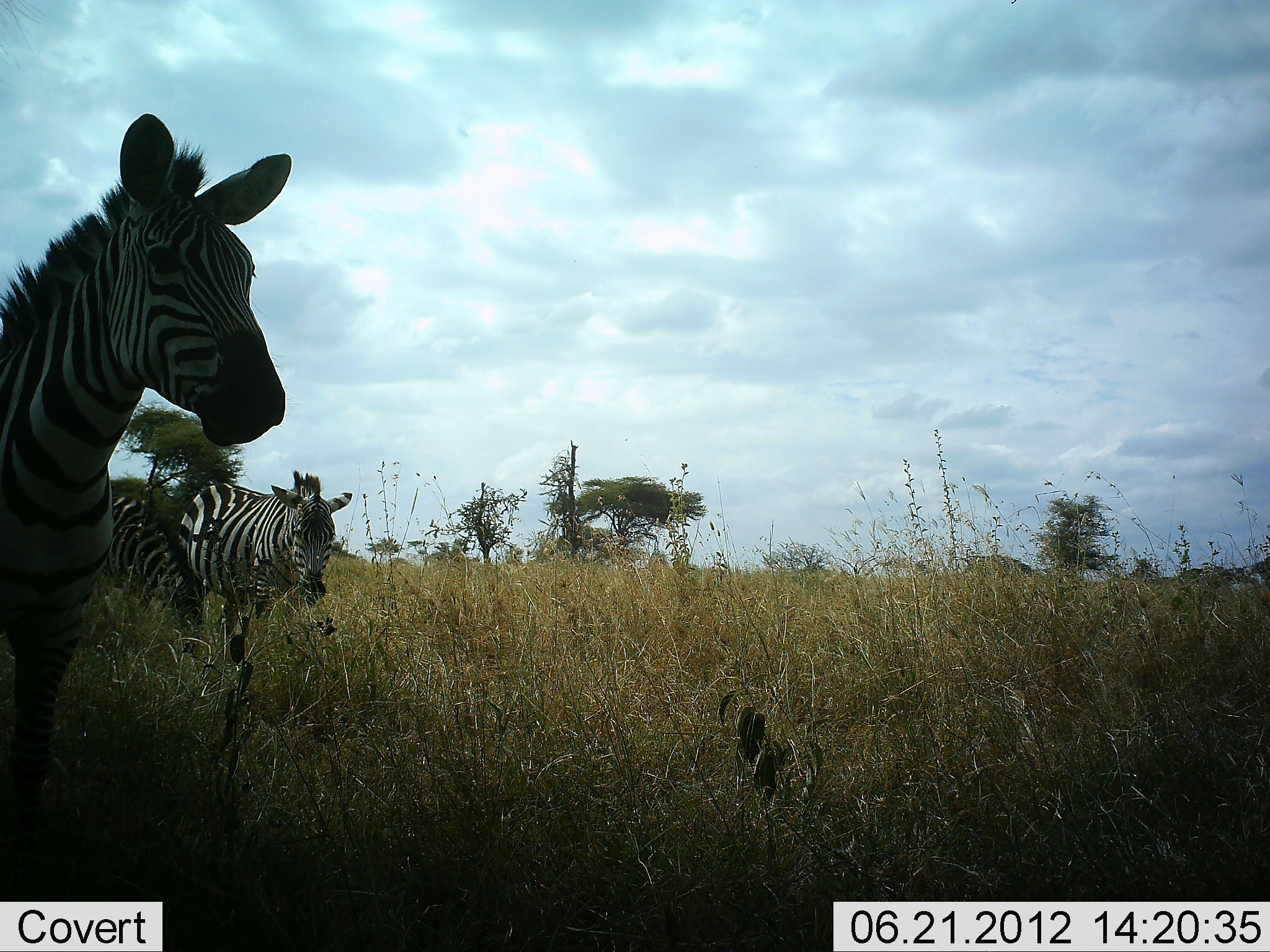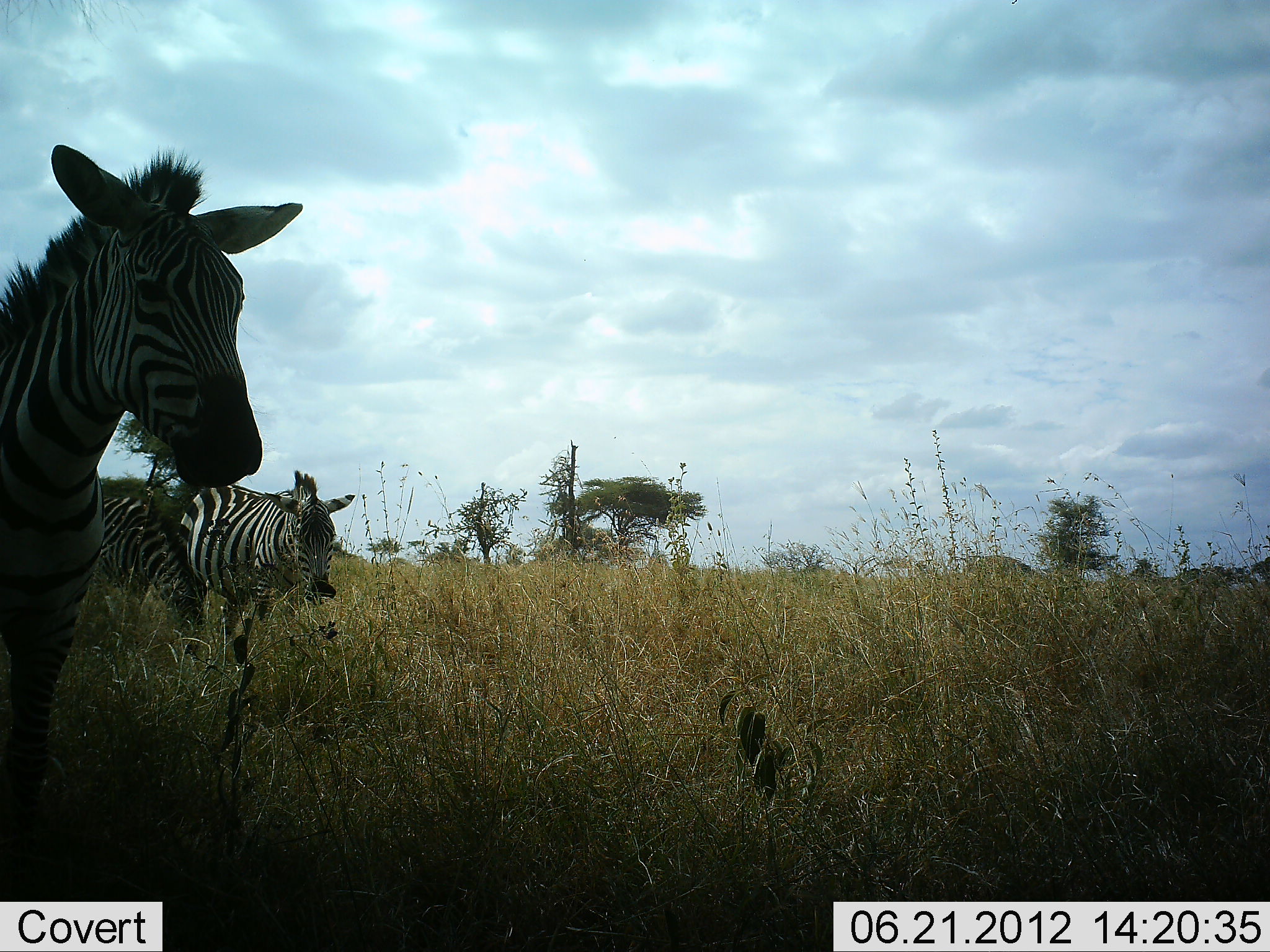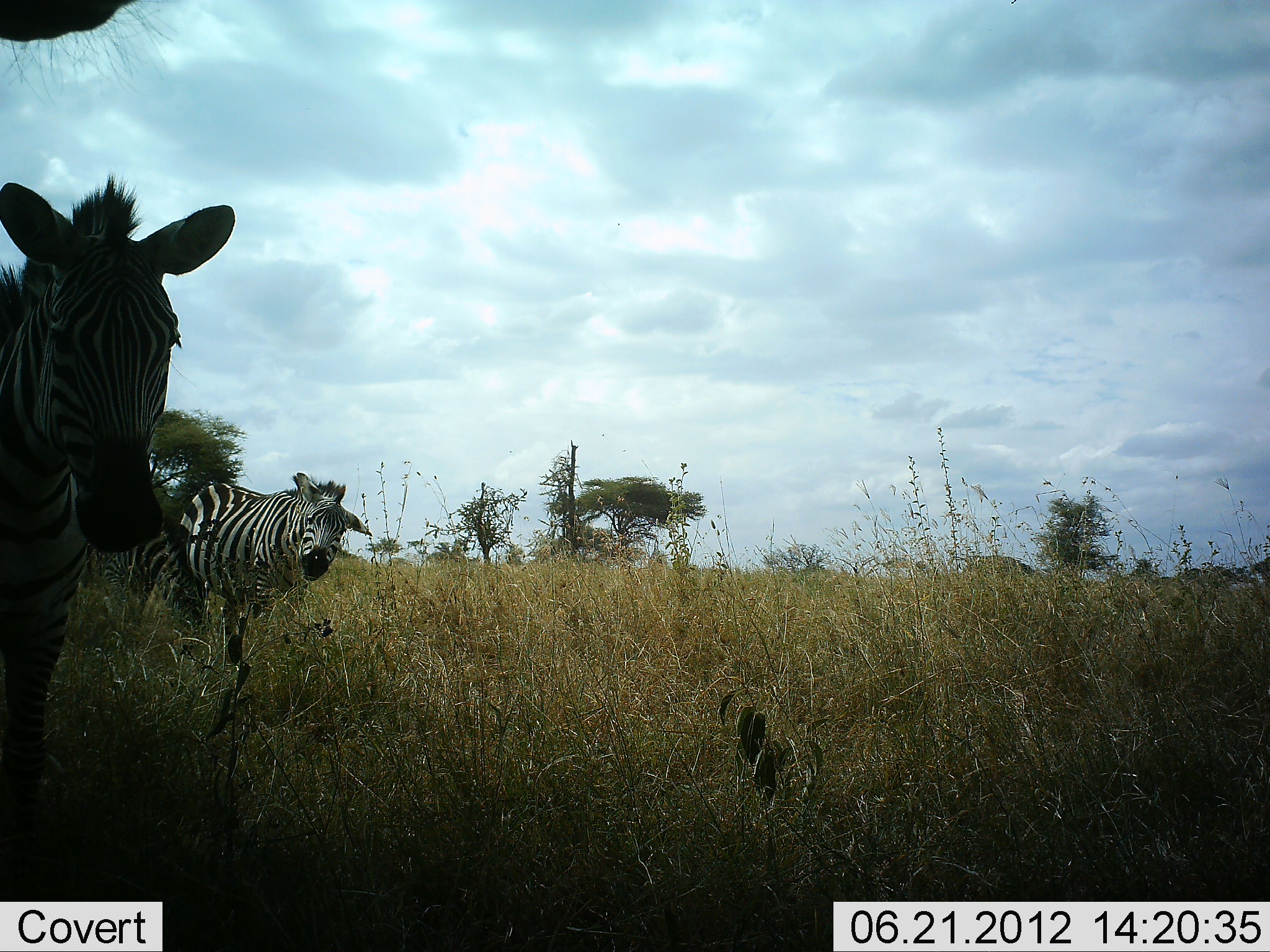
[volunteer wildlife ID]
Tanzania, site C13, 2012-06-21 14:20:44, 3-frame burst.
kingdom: Animalia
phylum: Chordata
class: Mammalia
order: Perissodactyla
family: Equidae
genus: Equus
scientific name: Equus quagga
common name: plains zebra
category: zebra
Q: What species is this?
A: Zebra (plains zebra) (Equus quagga).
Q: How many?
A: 4.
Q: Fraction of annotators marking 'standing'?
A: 90%.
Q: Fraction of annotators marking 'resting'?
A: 0%.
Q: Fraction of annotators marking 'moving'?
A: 0%.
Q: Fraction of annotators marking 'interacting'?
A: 0%.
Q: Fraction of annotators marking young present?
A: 0%.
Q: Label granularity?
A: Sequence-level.